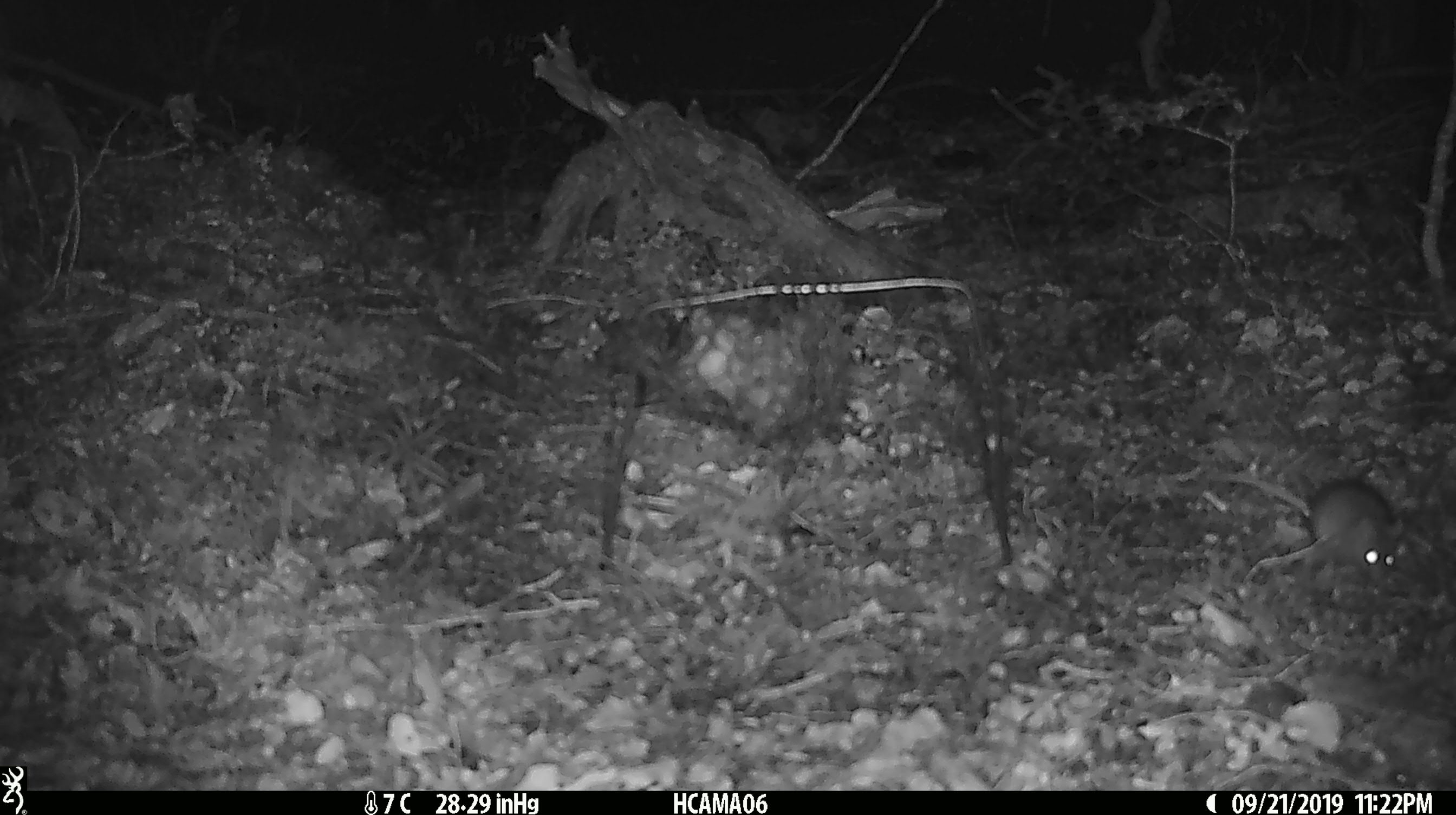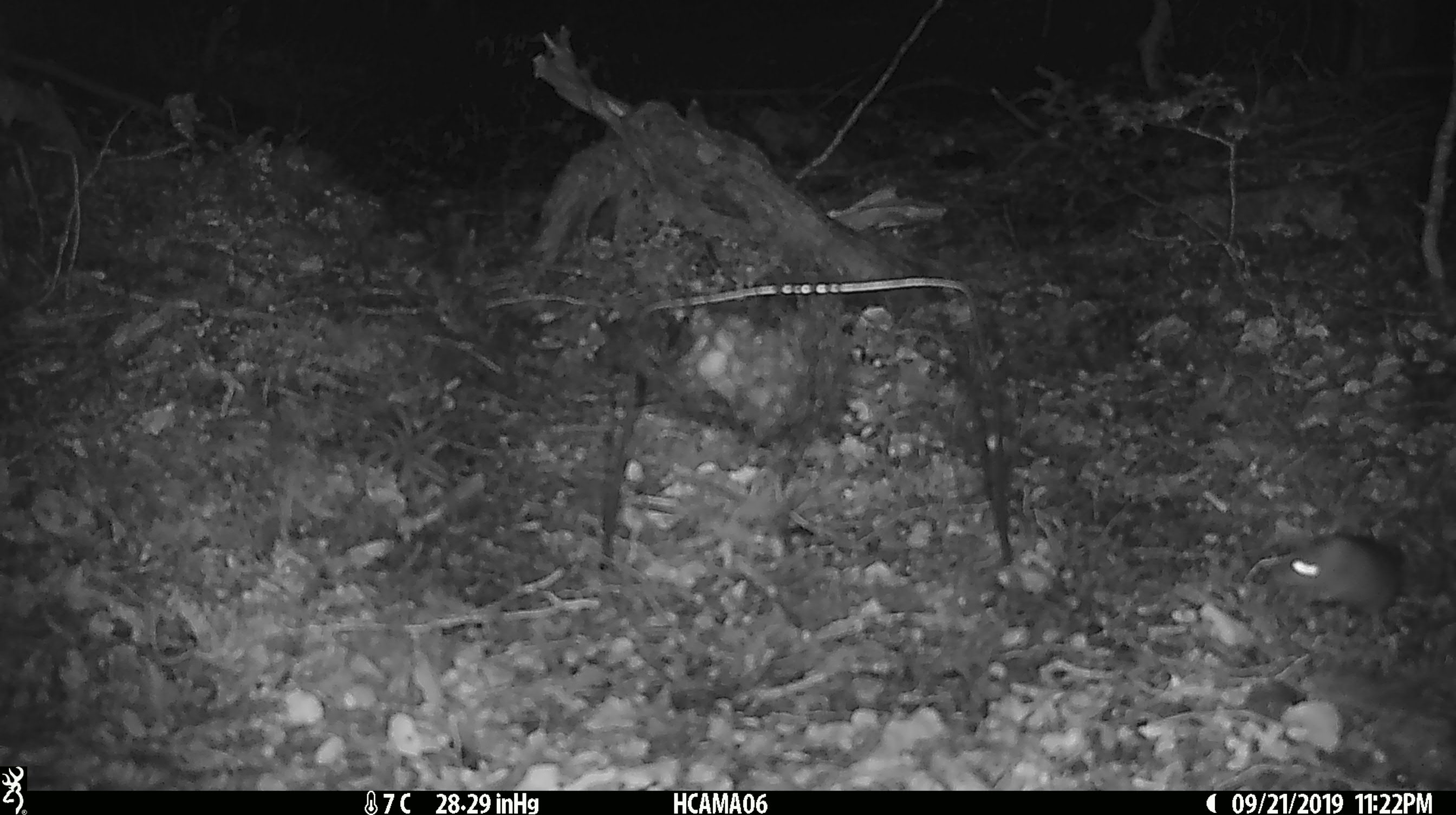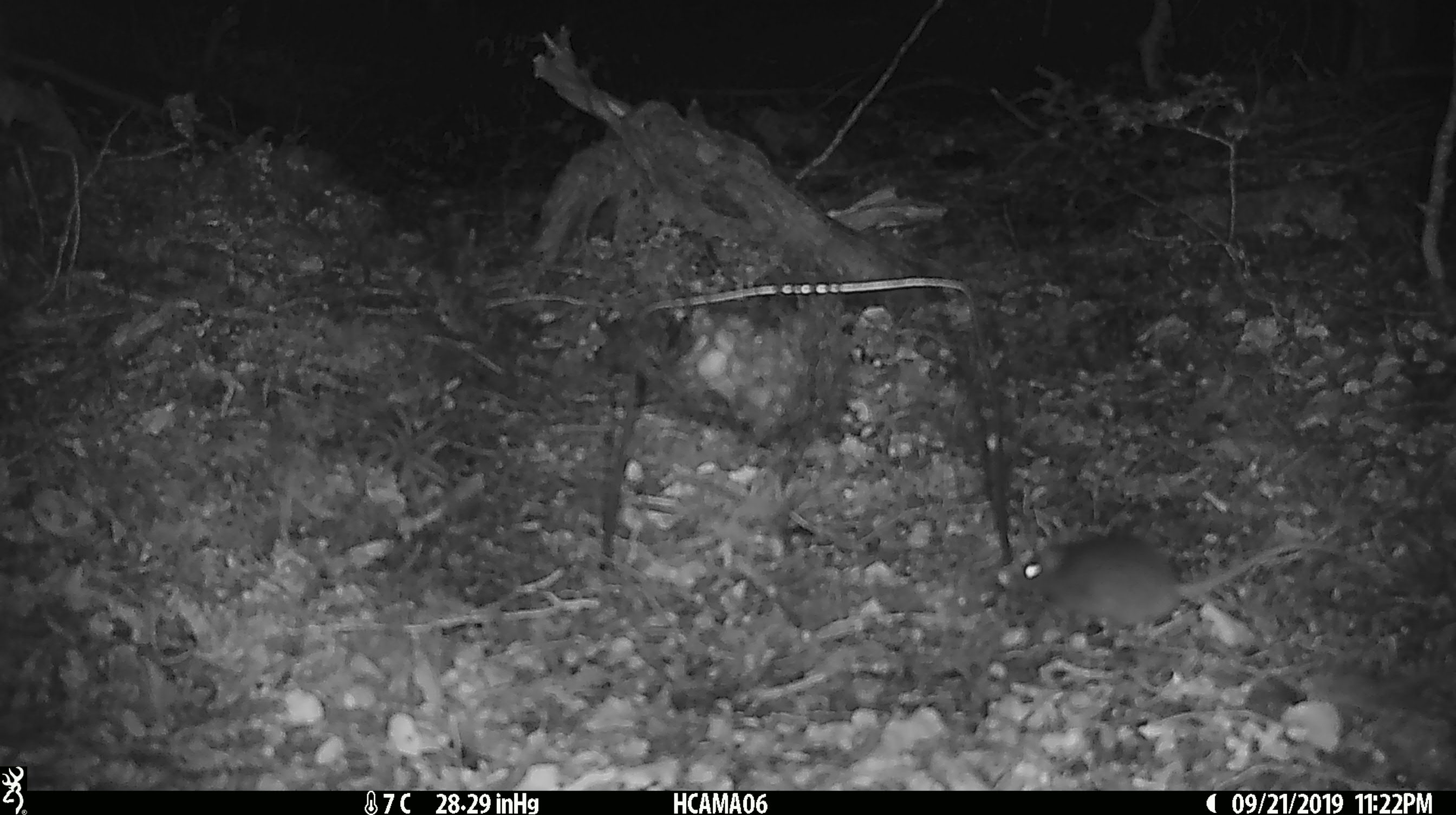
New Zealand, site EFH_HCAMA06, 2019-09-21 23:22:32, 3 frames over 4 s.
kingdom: Animalia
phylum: Chordata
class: Mammalia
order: Rodentia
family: Muridae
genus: Mus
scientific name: Mus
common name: mouse